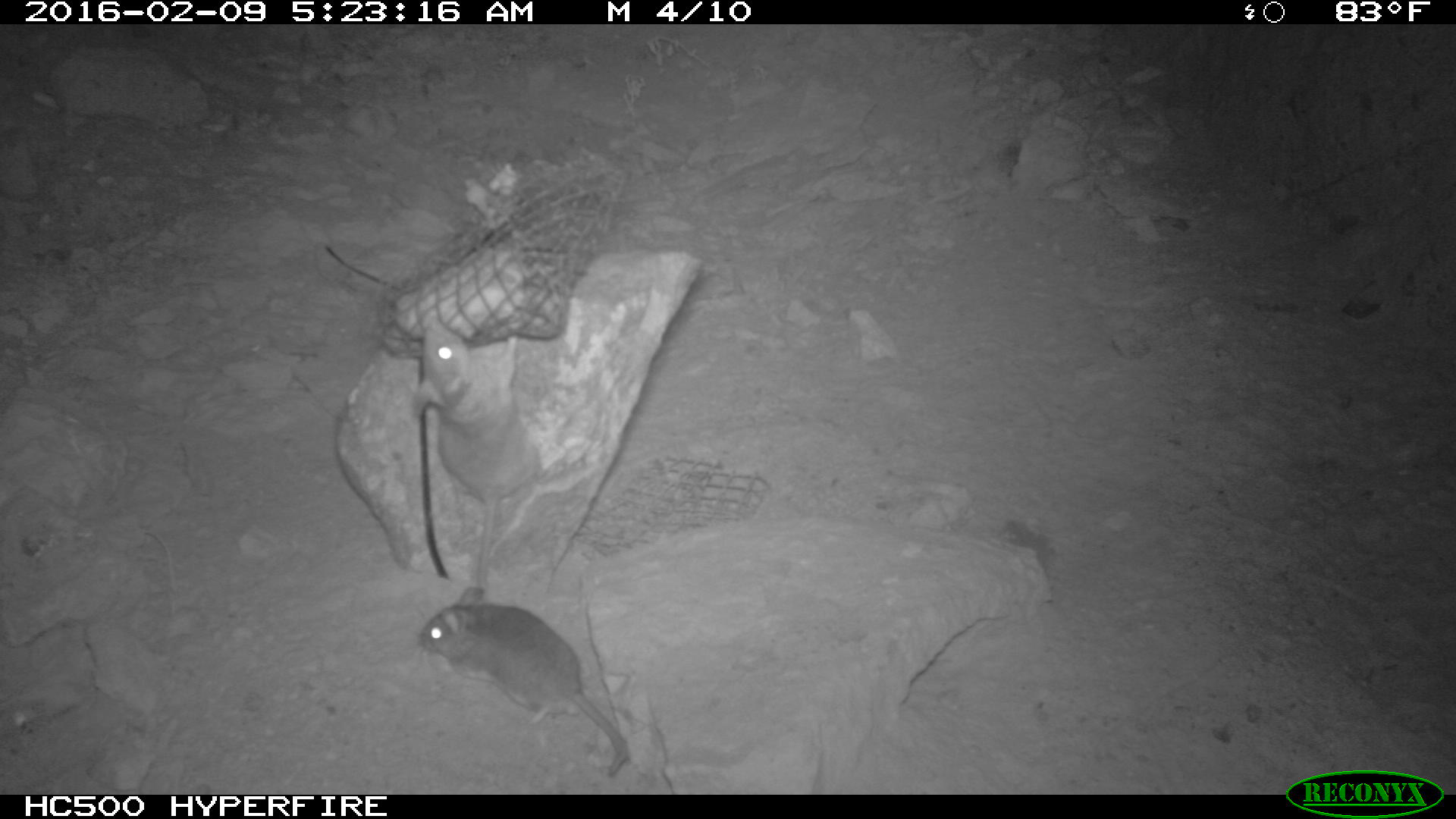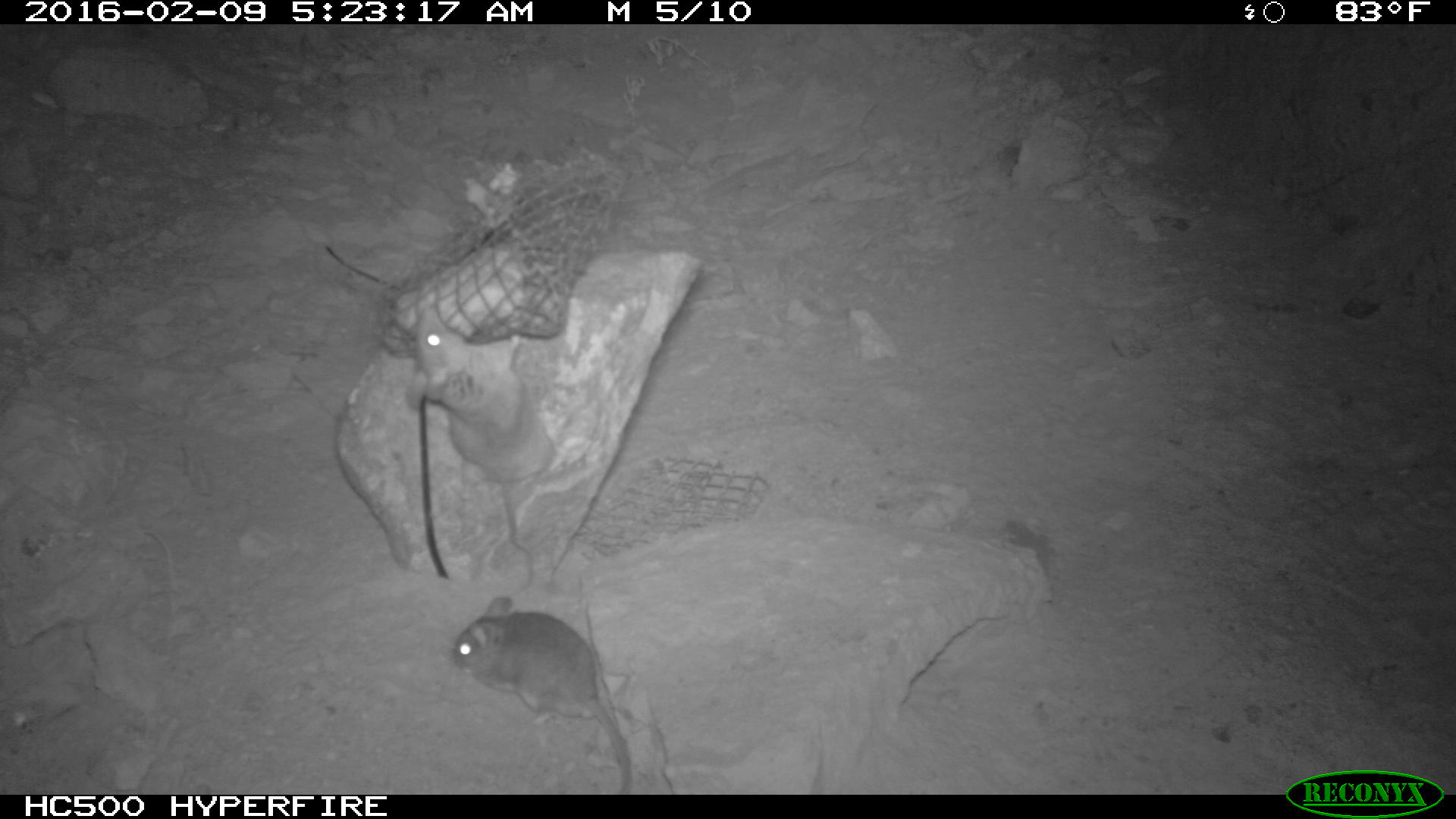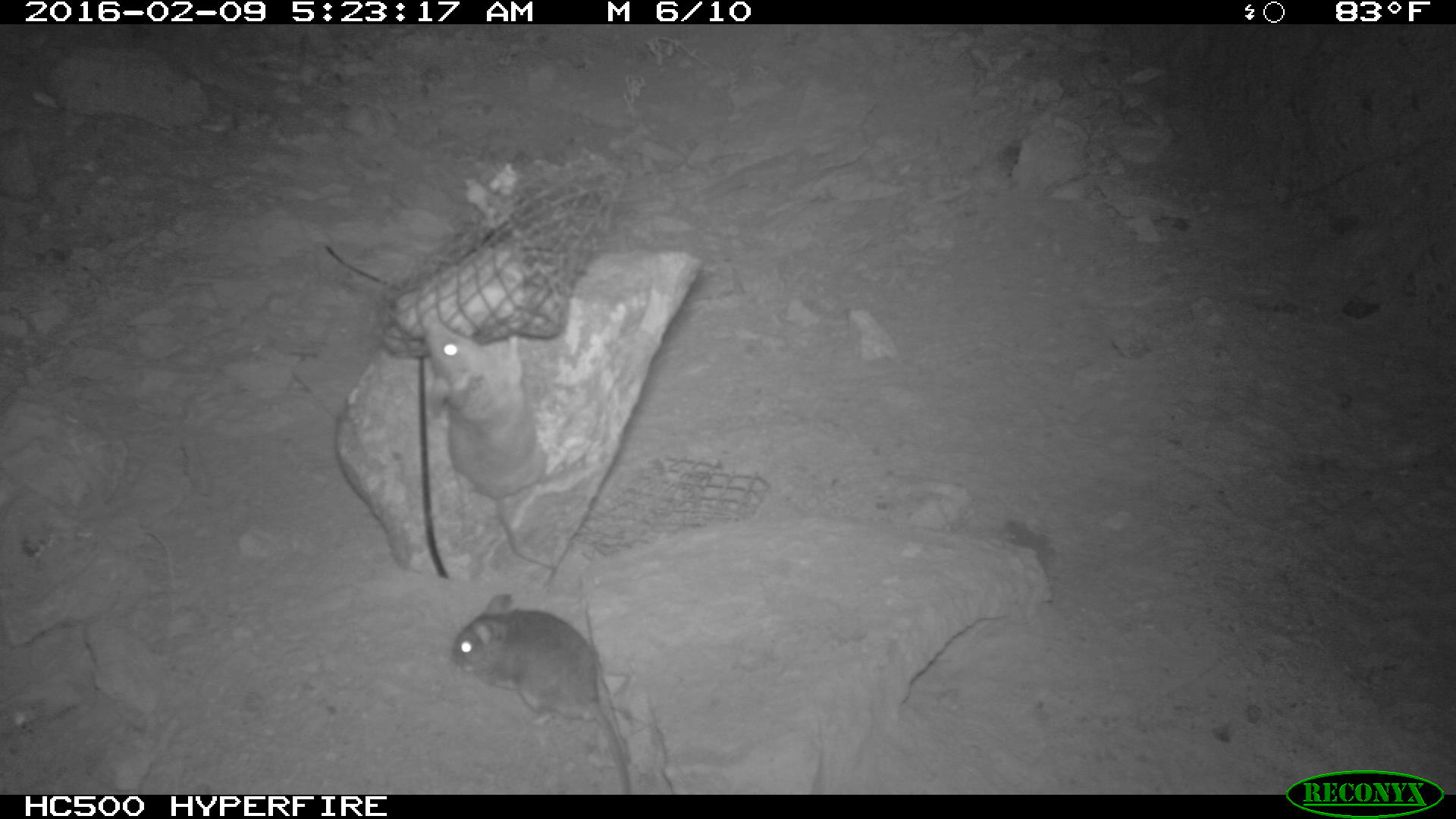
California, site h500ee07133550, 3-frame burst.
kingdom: Animalia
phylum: Chordata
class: Mammalia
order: Rodentia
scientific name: Rodentia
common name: rodent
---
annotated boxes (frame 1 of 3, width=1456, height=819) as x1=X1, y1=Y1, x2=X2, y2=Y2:
rodent: x1=418, y1=584, x2=631, y2=779; x1=407, y1=322, x2=536, y2=600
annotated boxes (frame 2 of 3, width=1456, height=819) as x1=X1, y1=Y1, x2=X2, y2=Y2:
rodent: x1=406, y1=301, x2=555, y2=589; x1=449, y1=594, x2=632, y2=789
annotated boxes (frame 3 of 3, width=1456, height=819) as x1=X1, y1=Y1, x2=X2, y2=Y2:
rodent: x1=450, y1=593, x2=631, y2=794; x1=423, y1=318, x2=555, y2=569